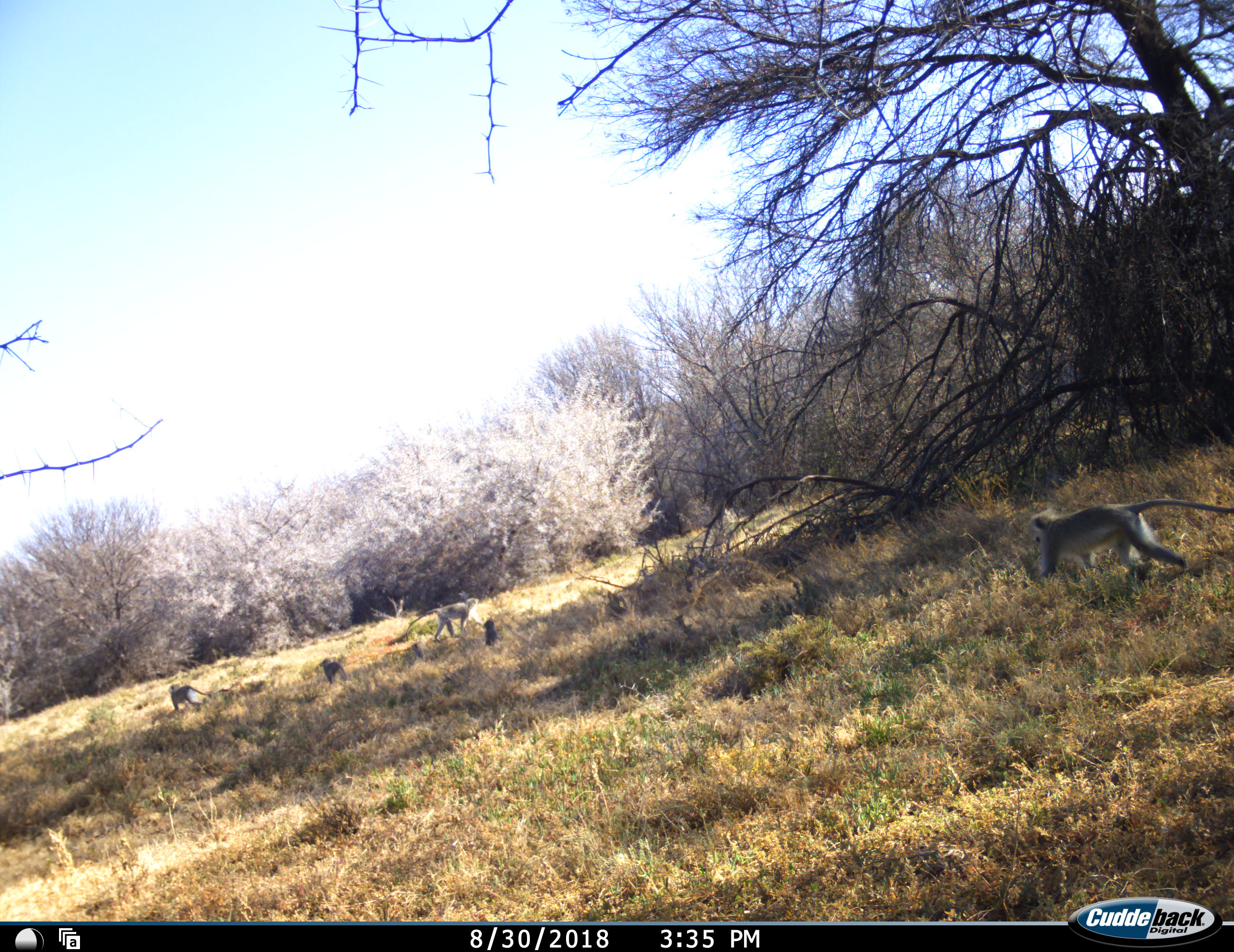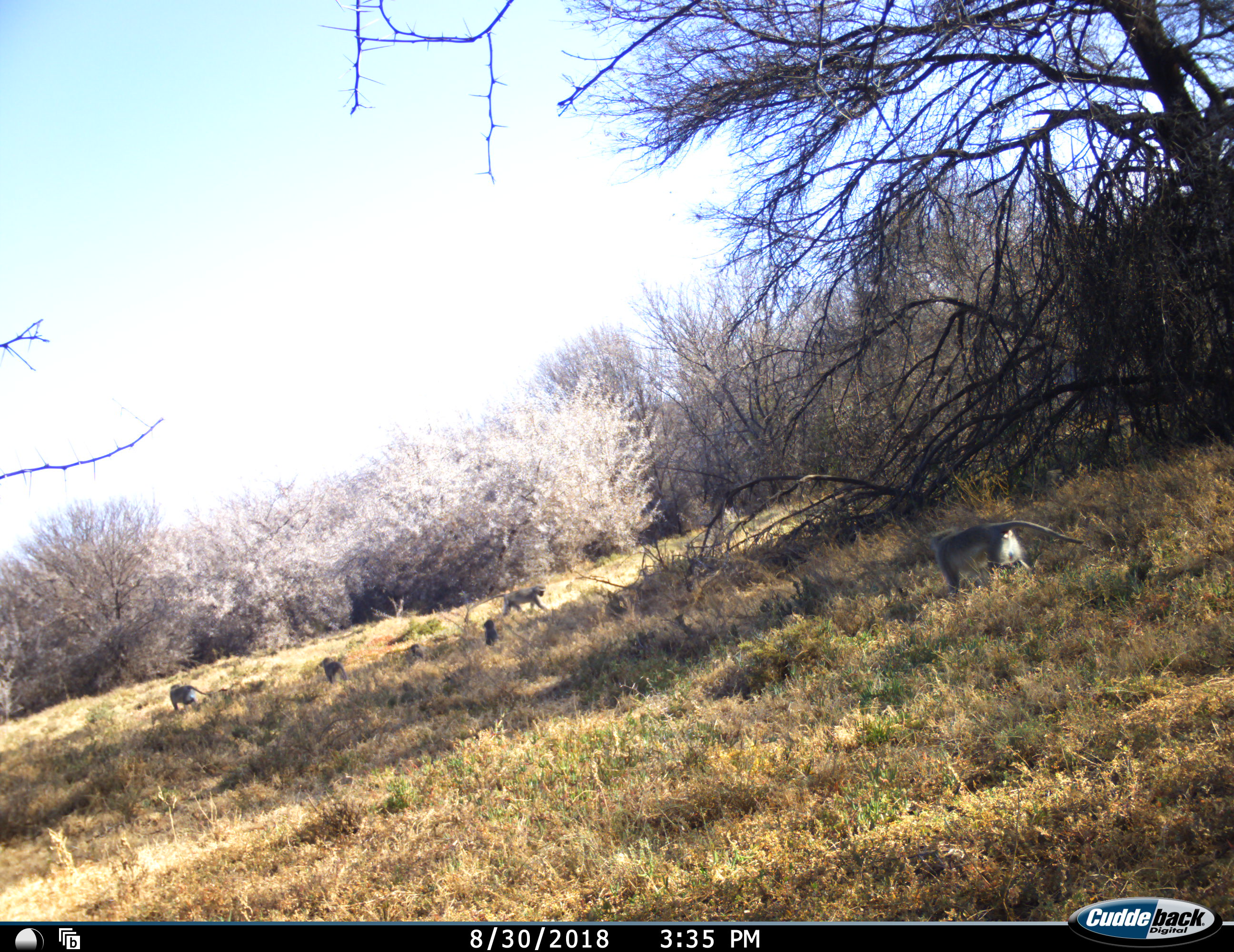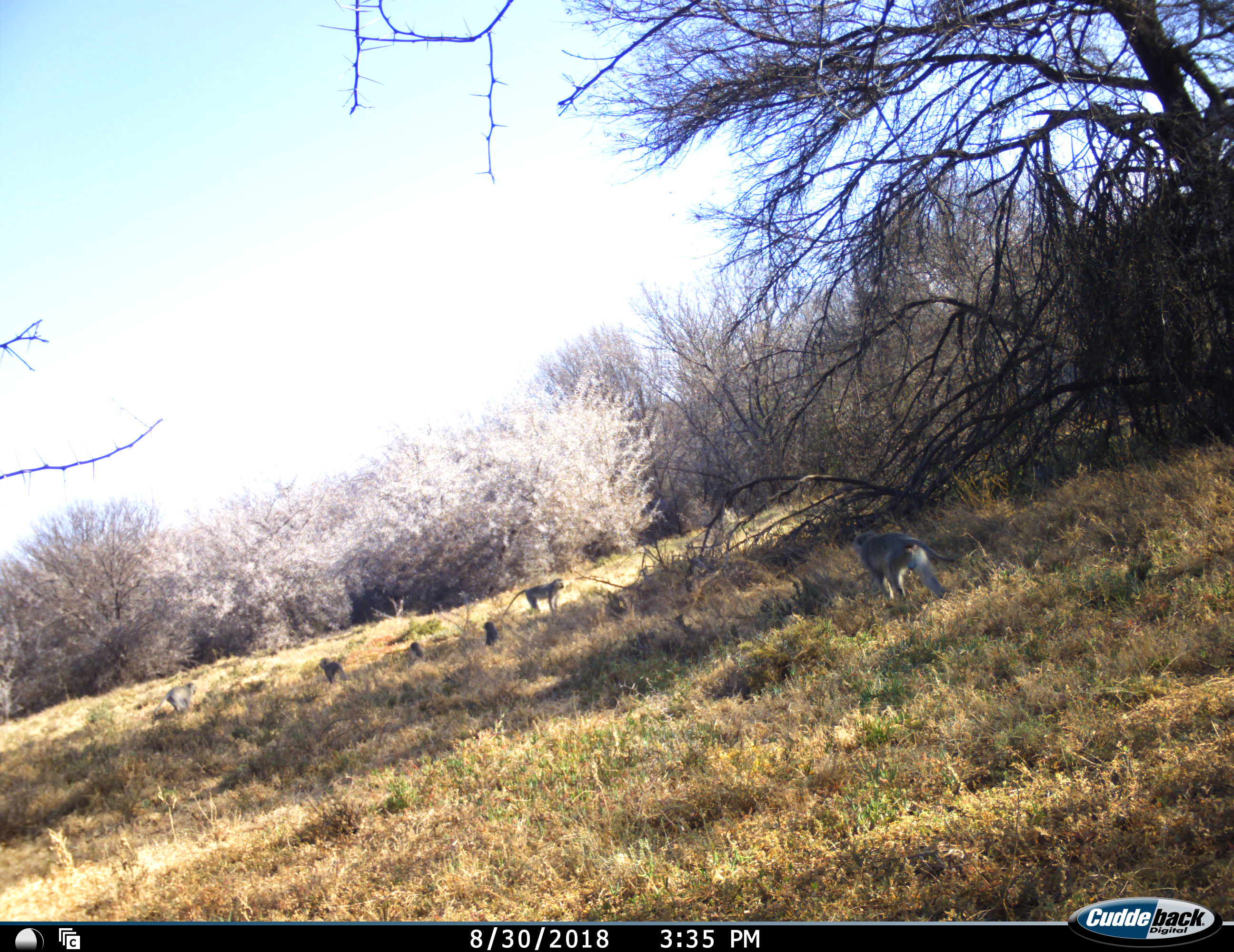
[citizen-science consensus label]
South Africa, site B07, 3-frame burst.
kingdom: Animalia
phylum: Chordata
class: Mammalia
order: Primates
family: Cercopithecidae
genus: Chlorocebus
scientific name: Chlorocebus pygerythrus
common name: vervet monkey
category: monkeyvervet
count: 6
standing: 30%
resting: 40%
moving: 90%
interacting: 0%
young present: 70%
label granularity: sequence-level